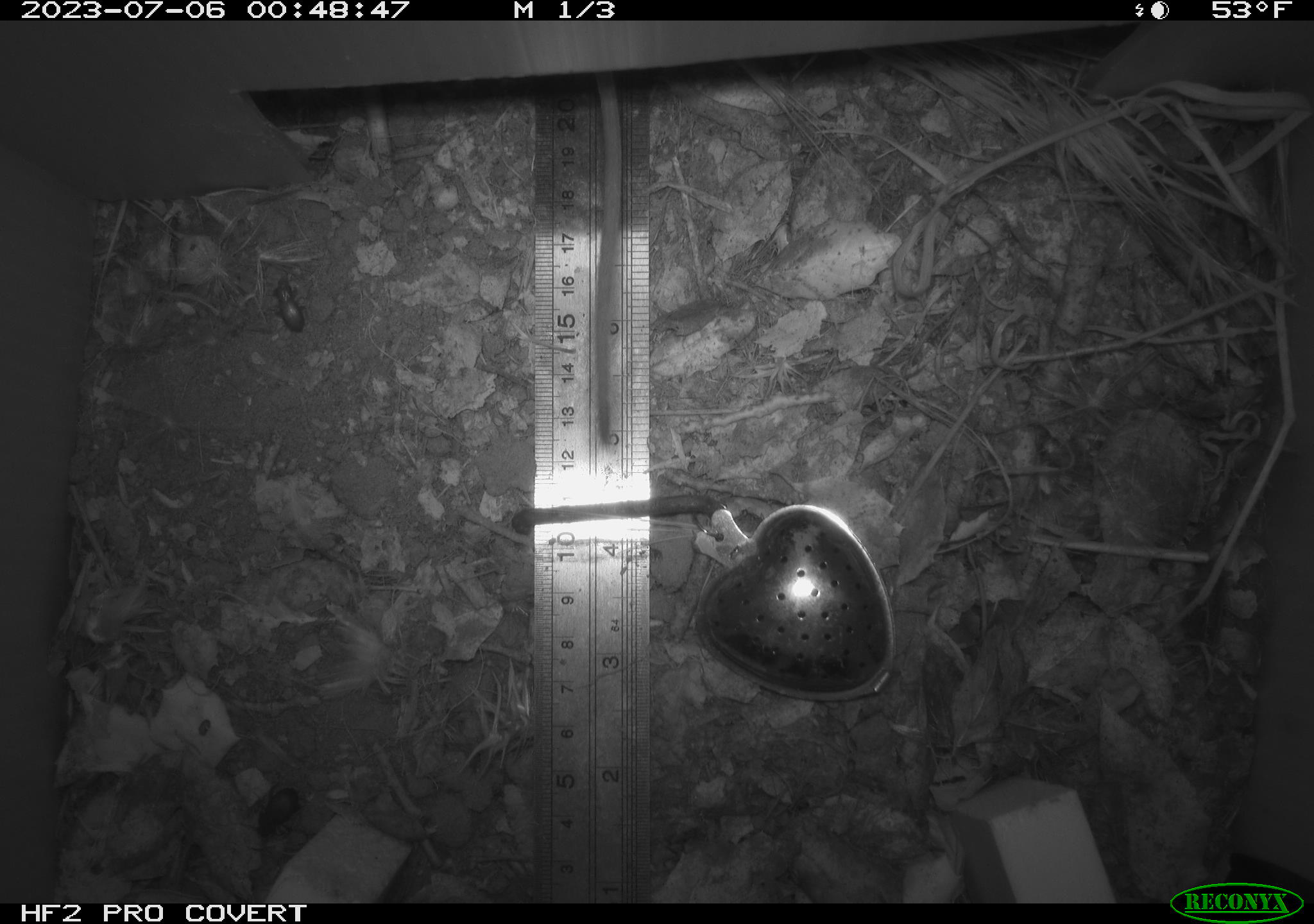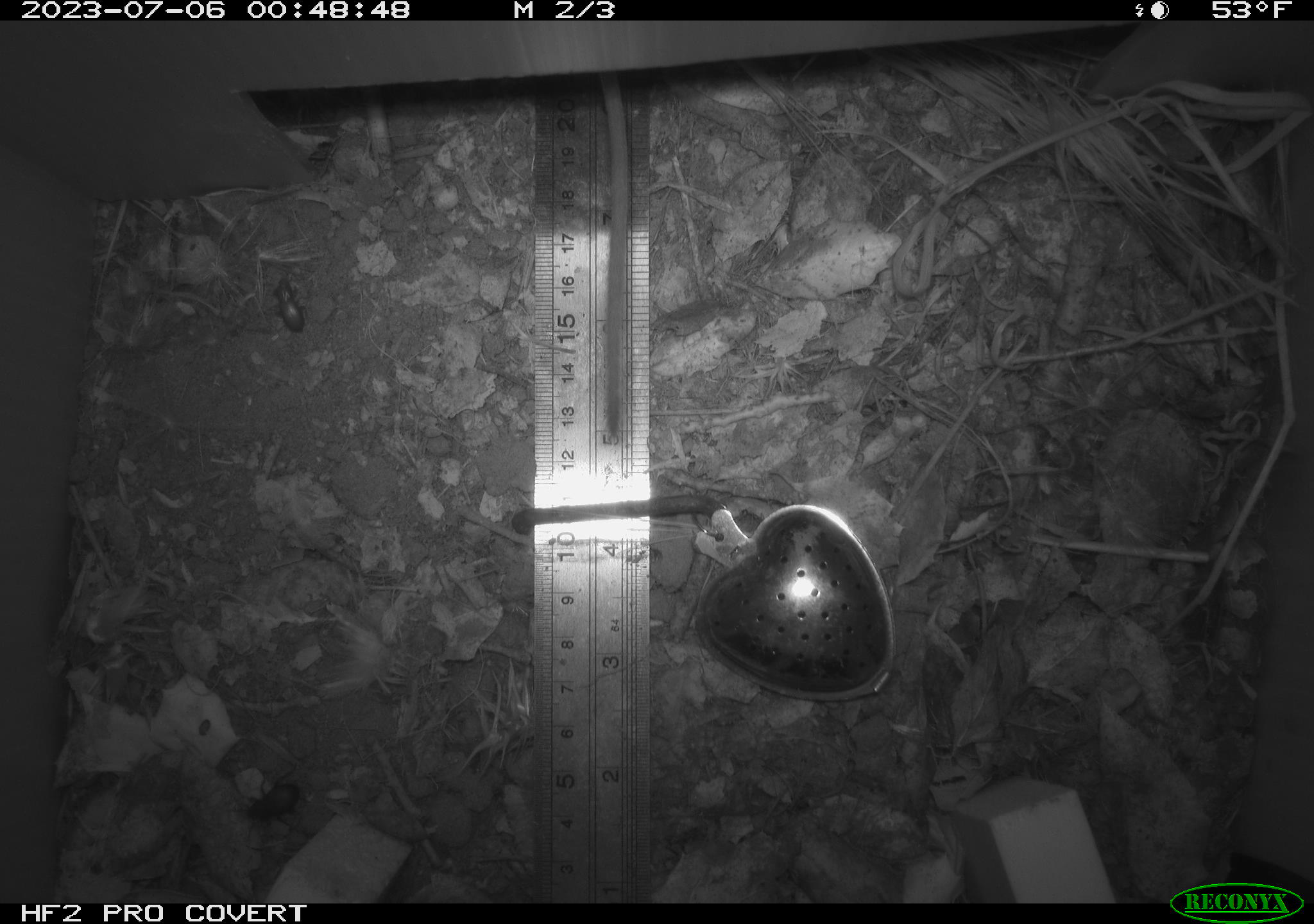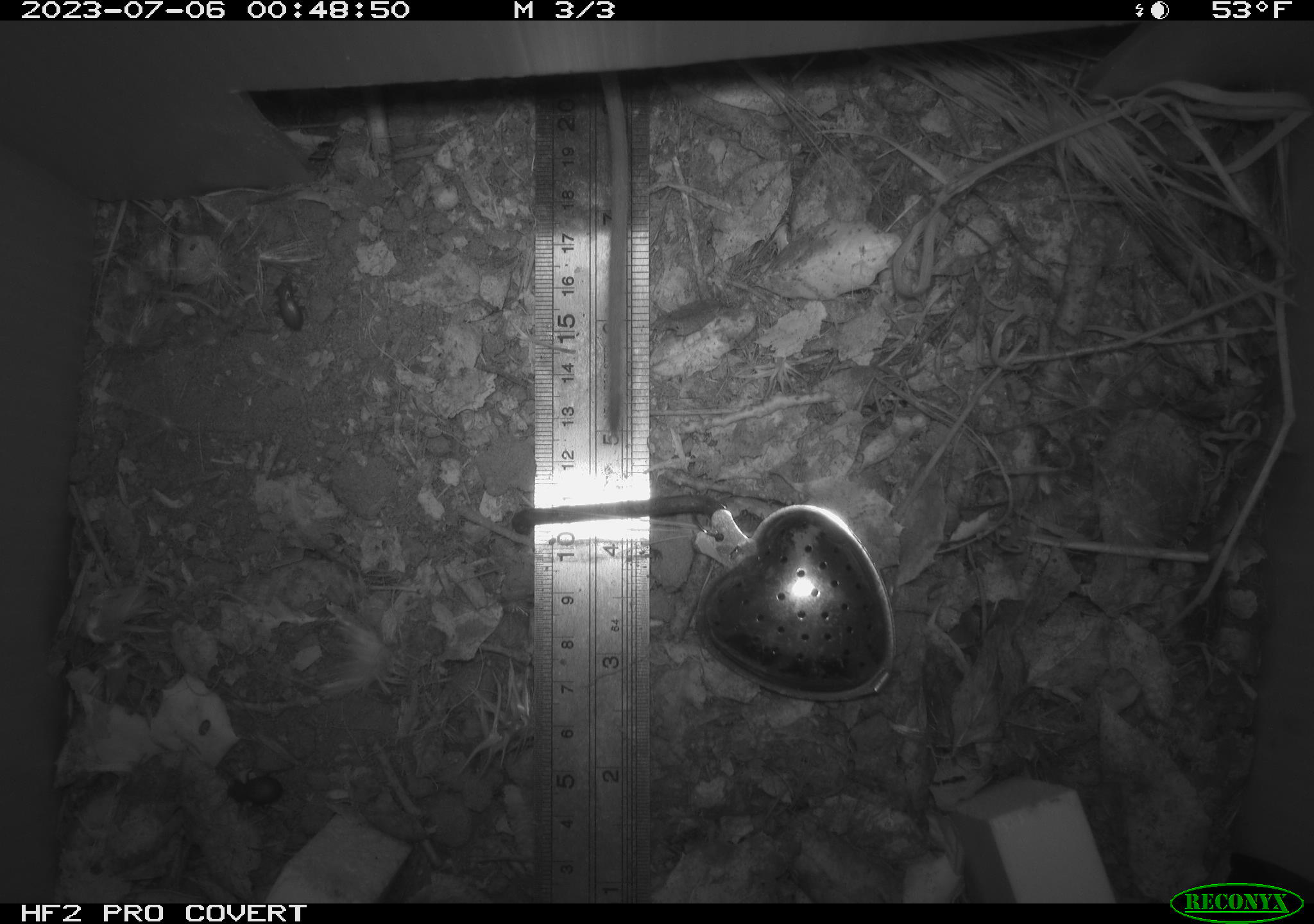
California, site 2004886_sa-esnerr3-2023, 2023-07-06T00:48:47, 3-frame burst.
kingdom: Animalia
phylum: Chordata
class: Mammalia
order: Rodentia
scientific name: Rodentia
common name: mouse species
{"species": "mouse species (Rodentia)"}